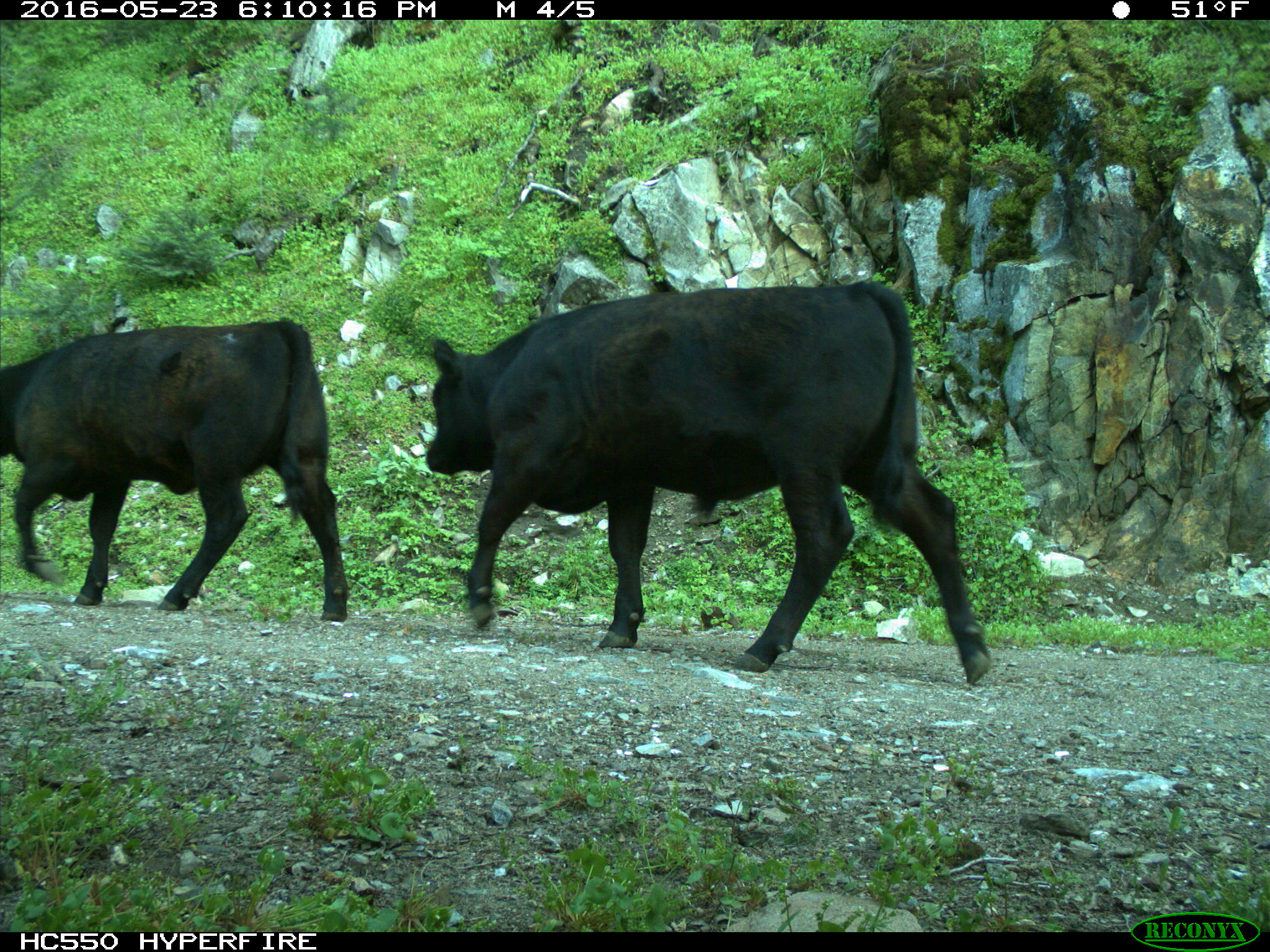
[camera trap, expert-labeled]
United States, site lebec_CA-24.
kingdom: Animalia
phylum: Chordata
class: Mammalia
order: Artiodactyla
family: Bovidae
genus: Bos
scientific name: Bos taurus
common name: domestic cow